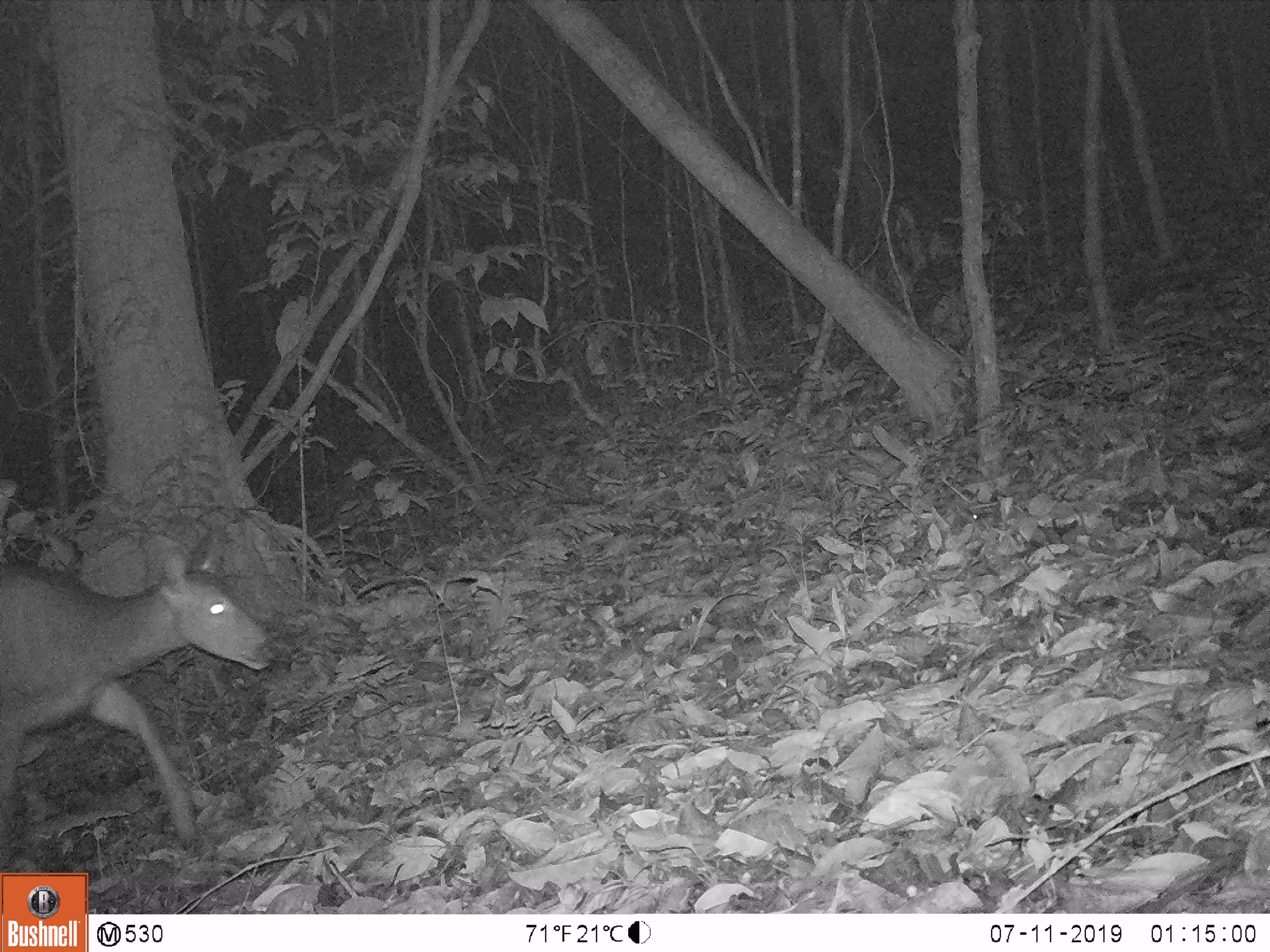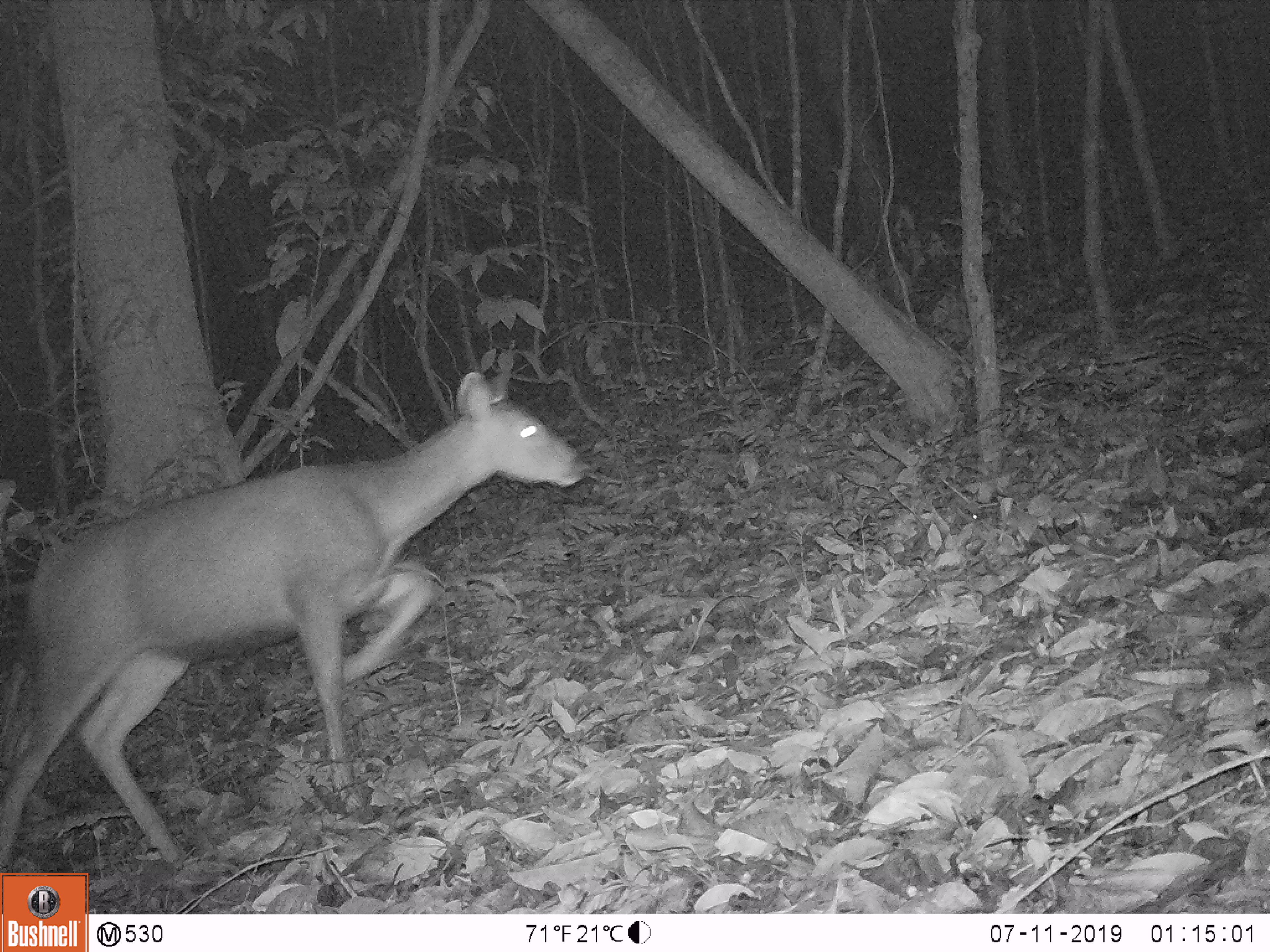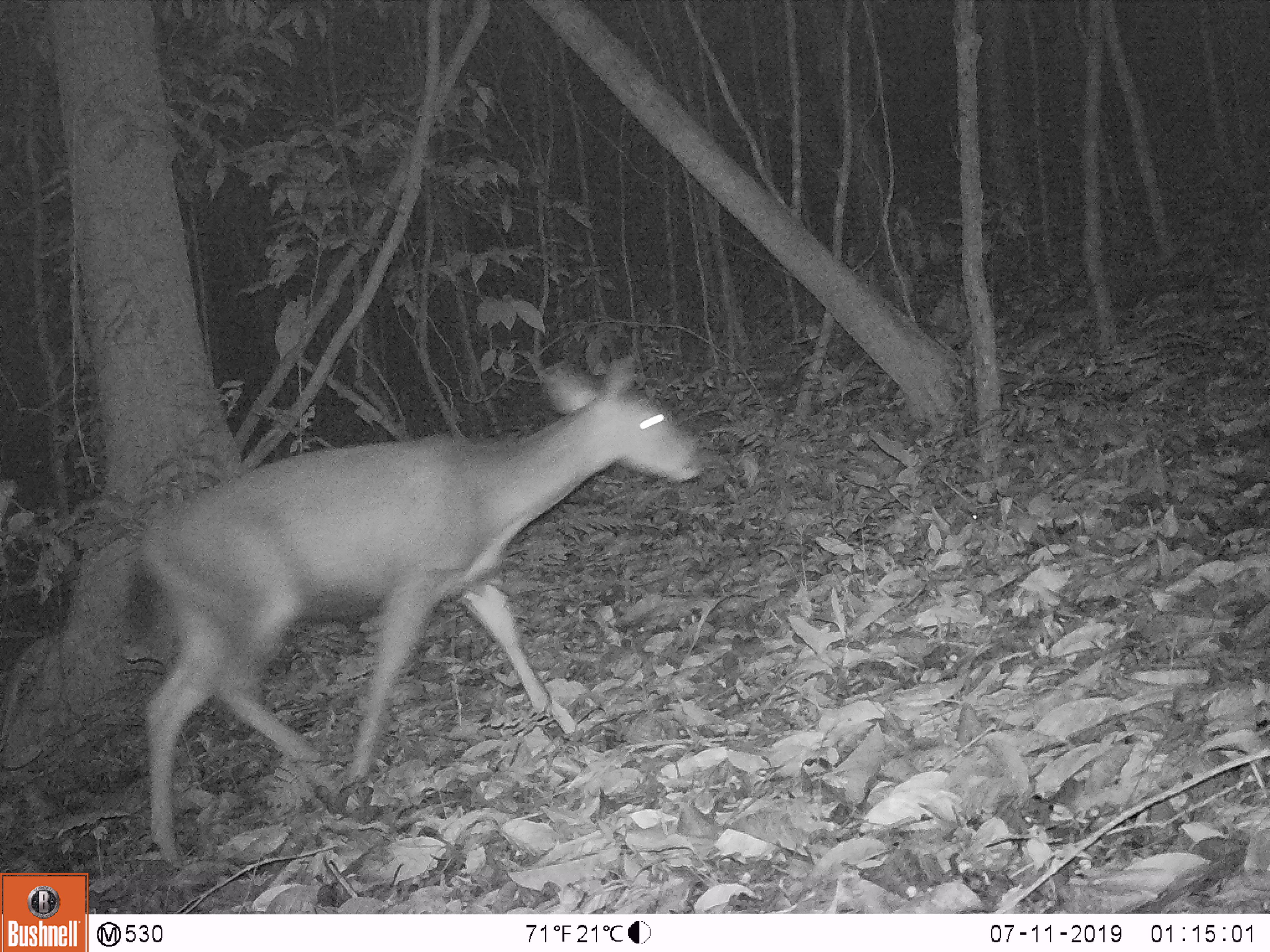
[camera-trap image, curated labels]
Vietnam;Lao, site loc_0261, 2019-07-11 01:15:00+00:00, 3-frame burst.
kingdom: Animalia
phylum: Chordata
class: Mammalia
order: Artiodactyla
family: Cervidae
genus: Rusa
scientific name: Rusa unicolor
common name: sambar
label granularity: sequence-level